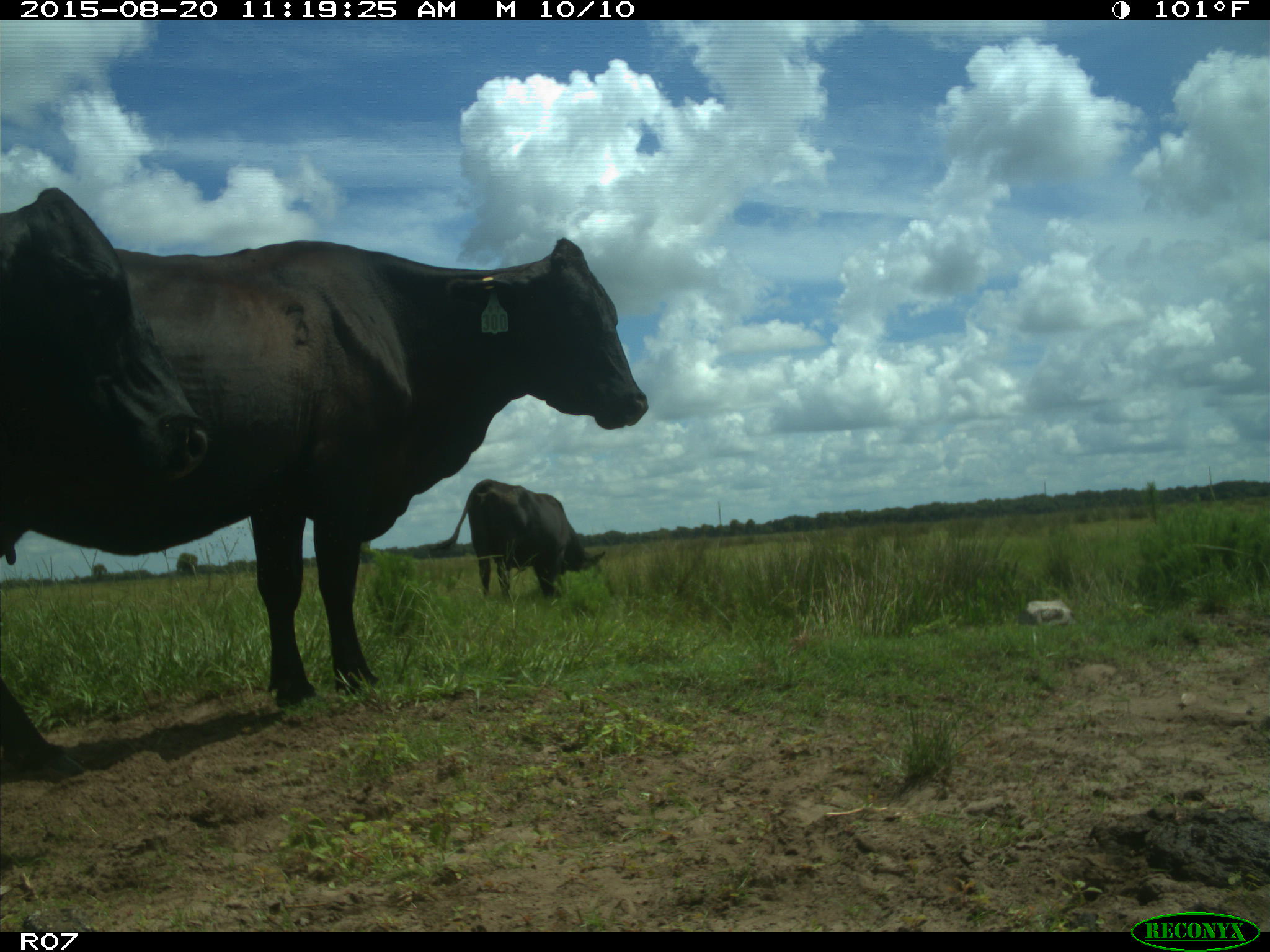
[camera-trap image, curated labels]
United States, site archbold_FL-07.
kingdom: Animalia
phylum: Chordata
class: Mammalia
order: Artiodactyla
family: Bovidae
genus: Bos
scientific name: Bos taurus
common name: domestic cow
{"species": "Bos taurus (domestic cow)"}